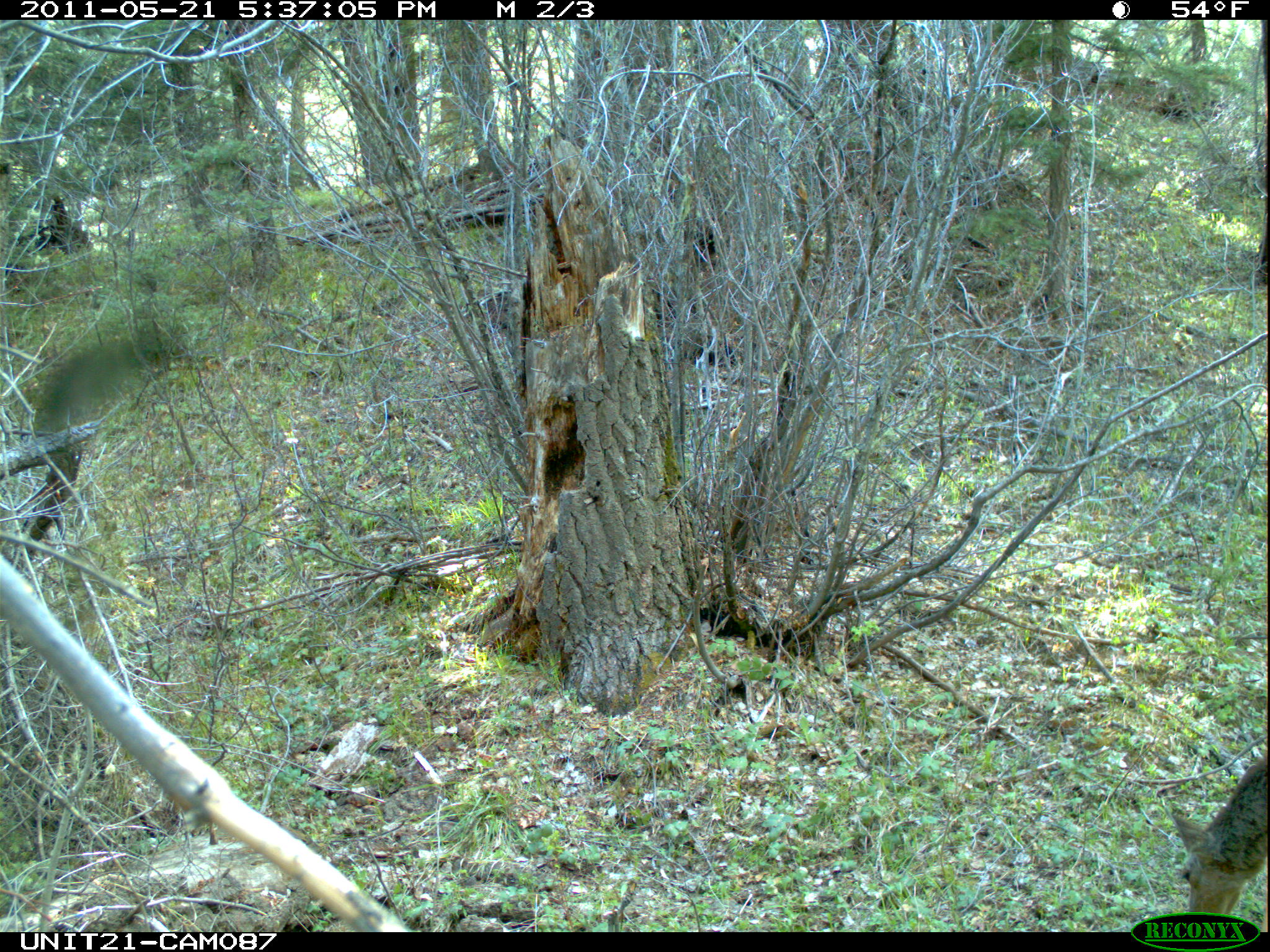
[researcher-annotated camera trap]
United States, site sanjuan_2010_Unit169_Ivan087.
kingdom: Animalia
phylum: Chordata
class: Mammalia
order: Artiodactyla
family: Cervidae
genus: Odocoileus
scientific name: Odocoileus hemionus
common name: mule deer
Odocoileus hemionus (mule deer).